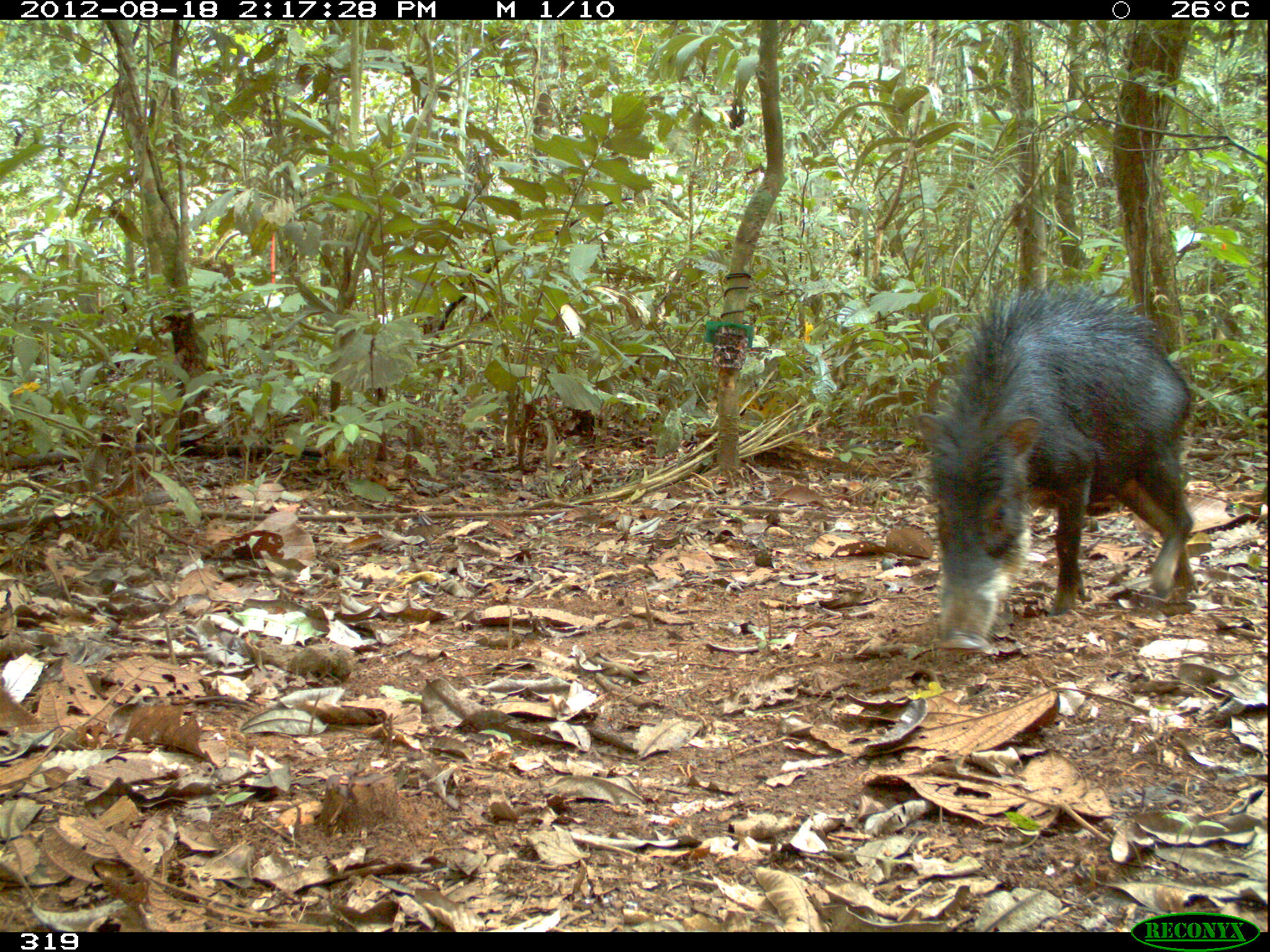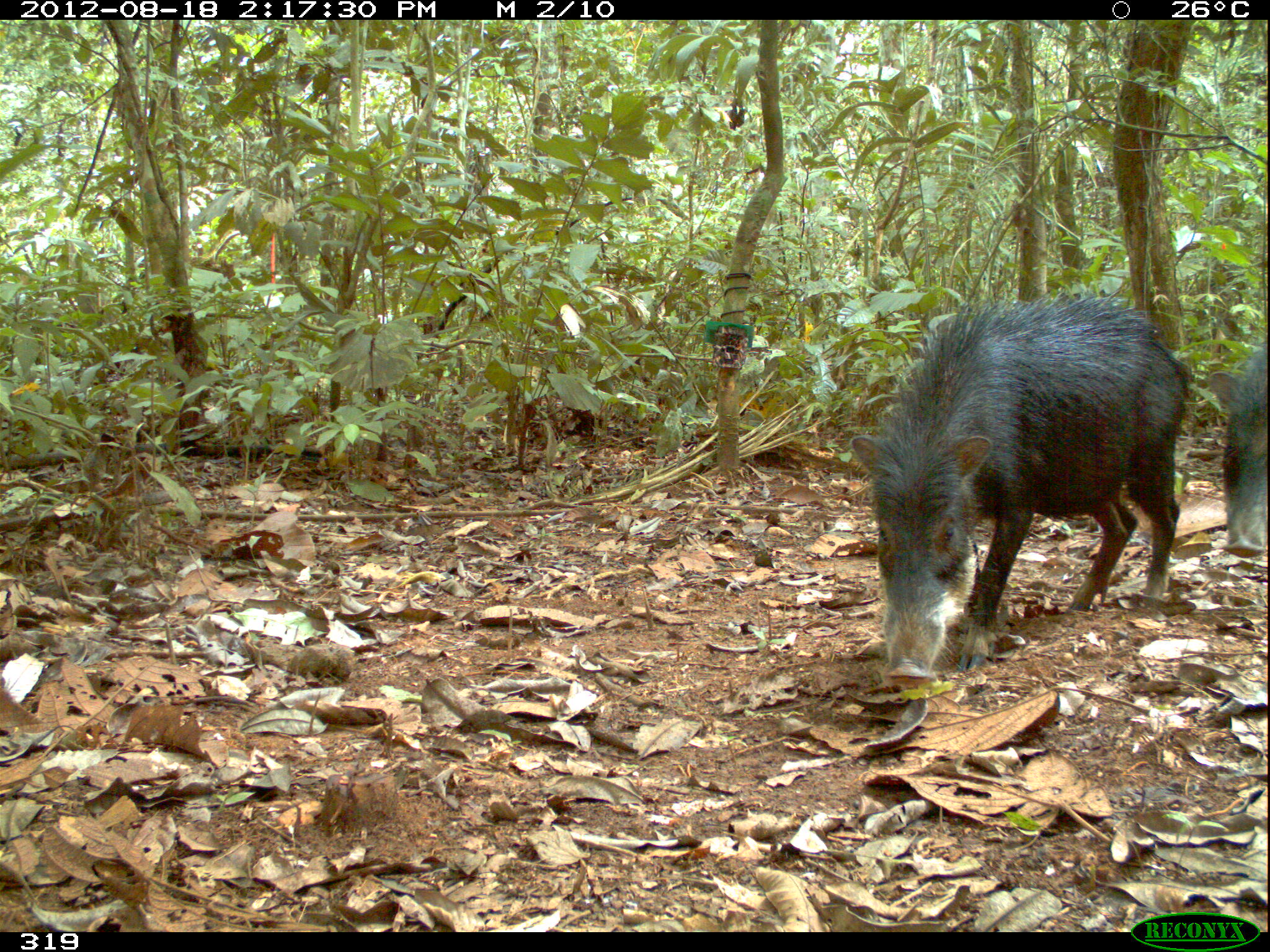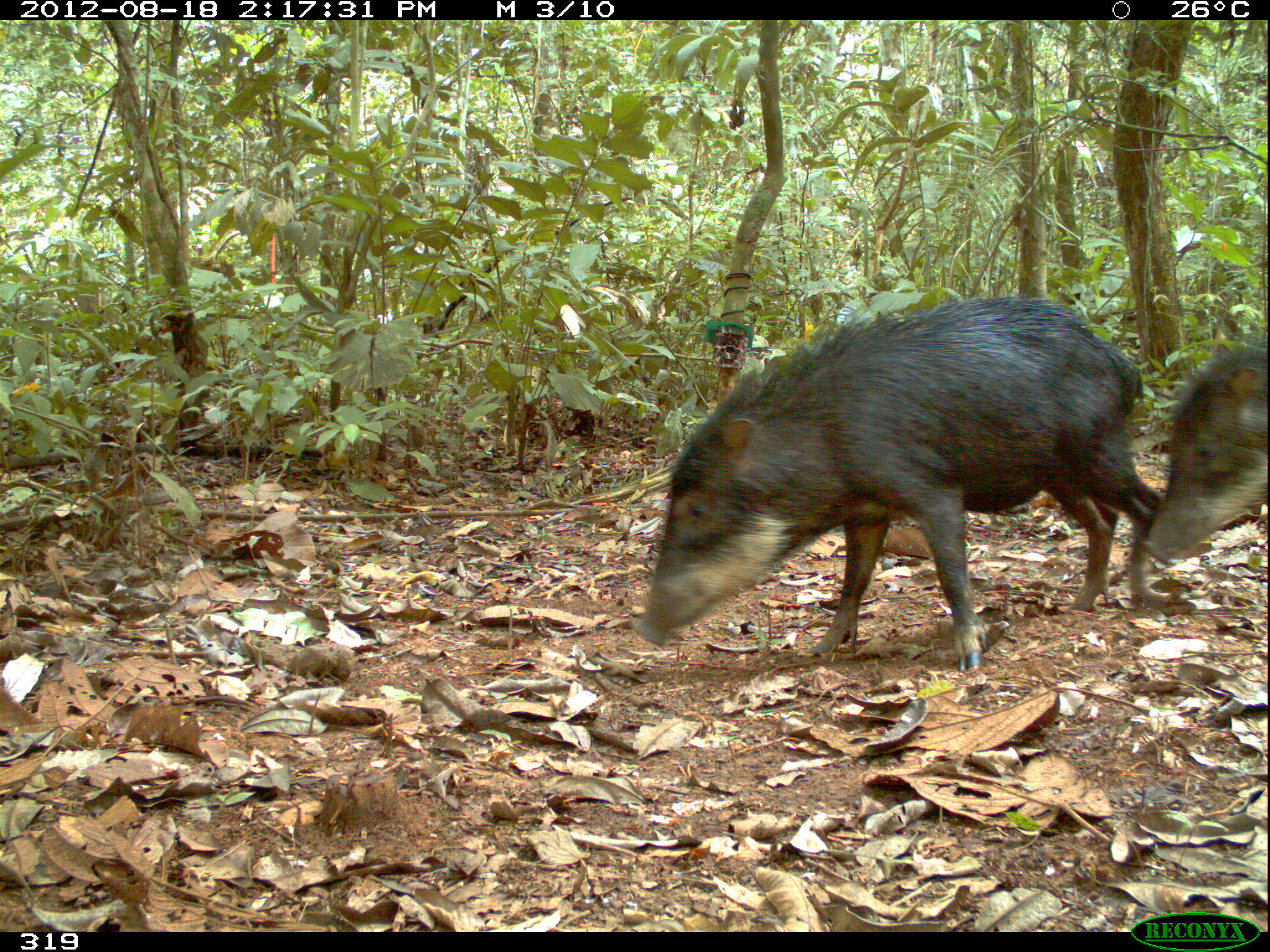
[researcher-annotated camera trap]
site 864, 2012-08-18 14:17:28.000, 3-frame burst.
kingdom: Animalia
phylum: Chordata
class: Mammalia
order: Artiodactyla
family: Tayassuidae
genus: Tayassu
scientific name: Tayassu pecari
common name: white-lipped peccary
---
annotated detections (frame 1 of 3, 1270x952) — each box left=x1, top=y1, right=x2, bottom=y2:
tayassu pecari: left=919, top=282, right=1199, bottom=650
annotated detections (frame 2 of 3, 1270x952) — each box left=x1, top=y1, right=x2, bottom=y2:
tayassu pecari: left=850, top=295, right=1188, bottom=674; left=1204, top=339, right=1269, bottom=556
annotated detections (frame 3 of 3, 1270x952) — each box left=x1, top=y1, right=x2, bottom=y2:
tayassu pecari: left=632, top=293, right=1159, bottom=672; left=1144, top=343, right=1267, bottom=562